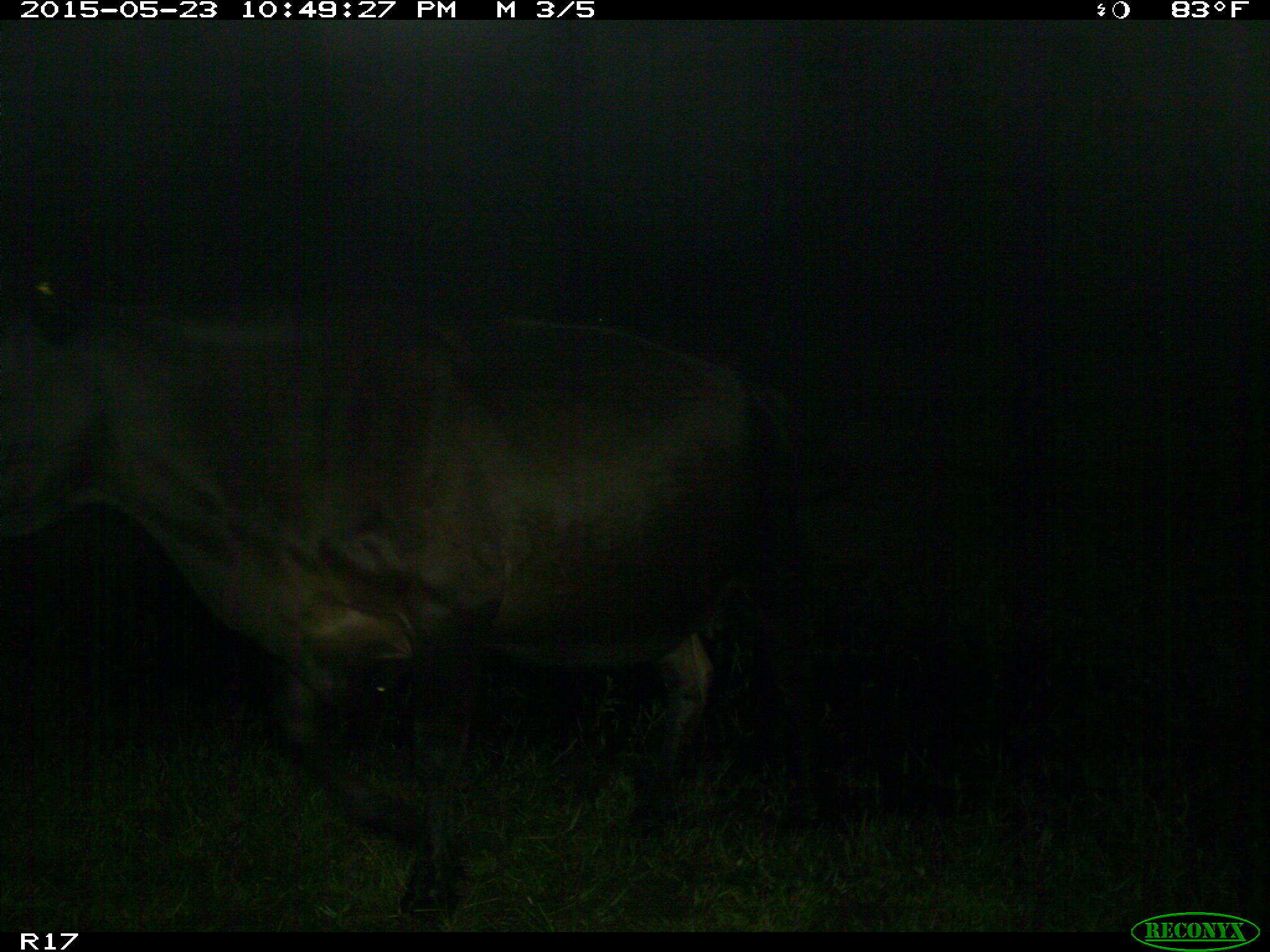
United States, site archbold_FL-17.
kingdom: Animalia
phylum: Chordata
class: Mammalia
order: Artiodactyla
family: Bovidae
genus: Bos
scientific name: Bos taurus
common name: domestic cow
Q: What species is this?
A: Bos taurus (domestic cow).